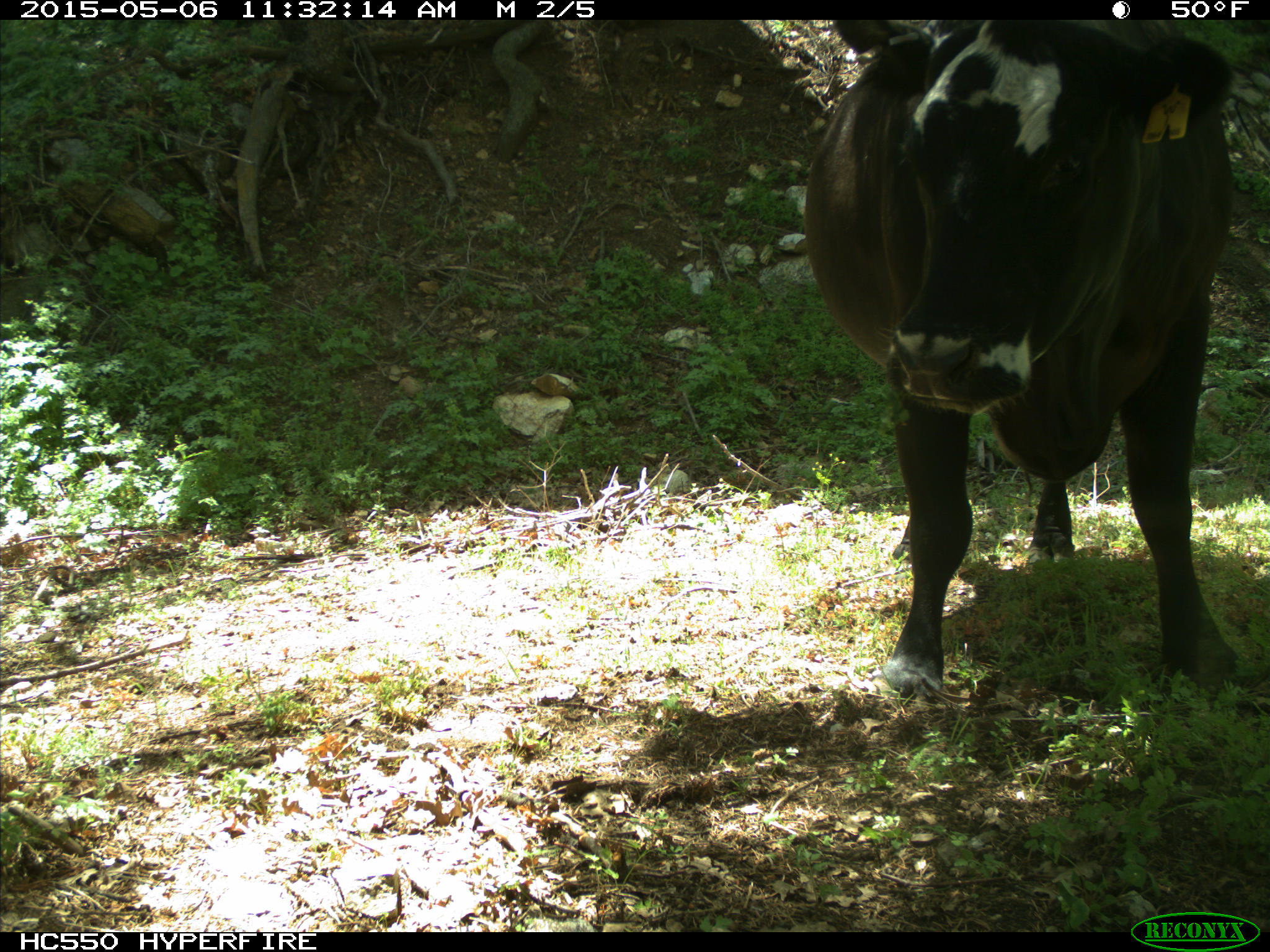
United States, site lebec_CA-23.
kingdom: Animalia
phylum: Chordata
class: Mammalia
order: Artiodactyla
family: Bovidae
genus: Bos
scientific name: Bos taurus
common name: domestic cow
Bos taurus (domestic cow).